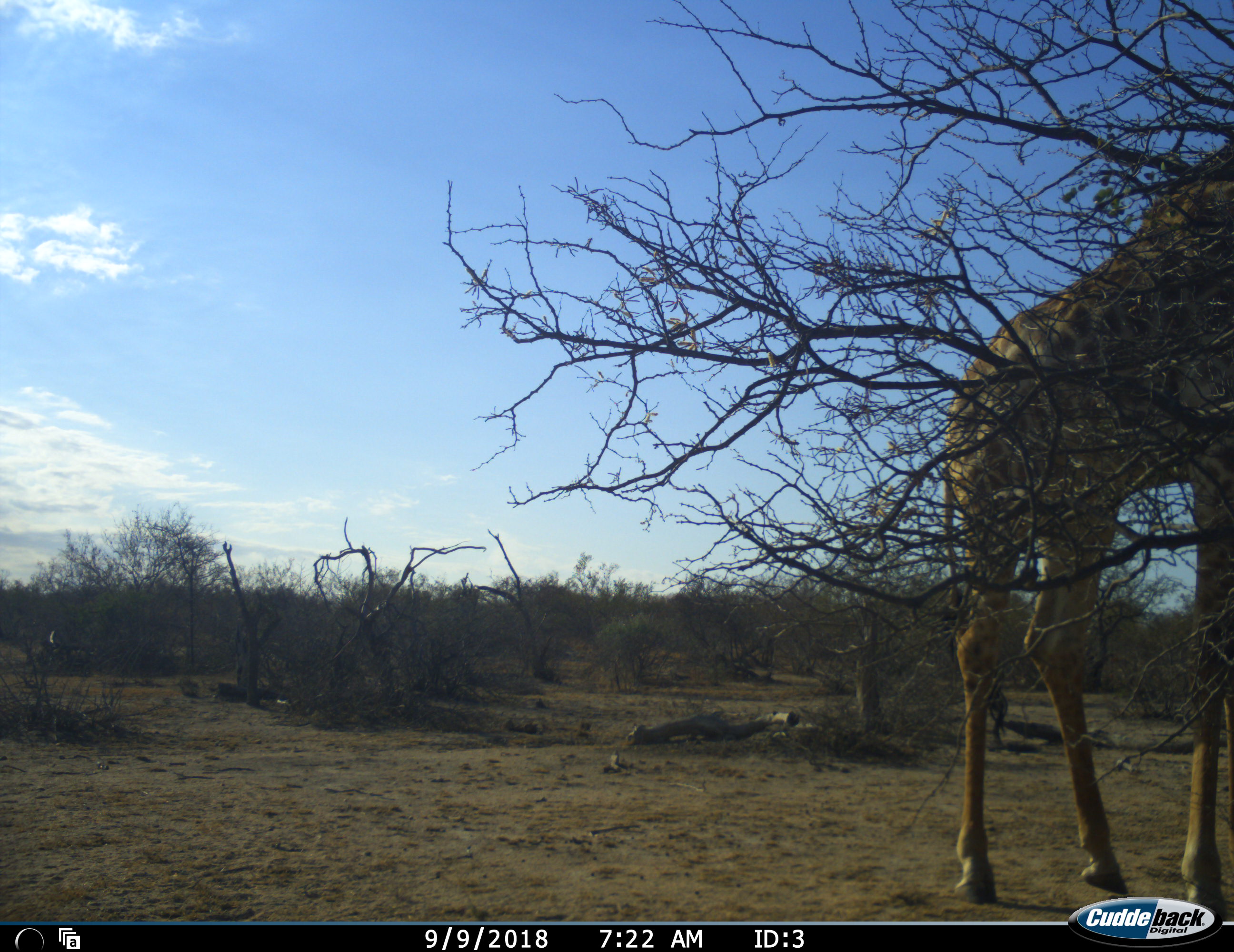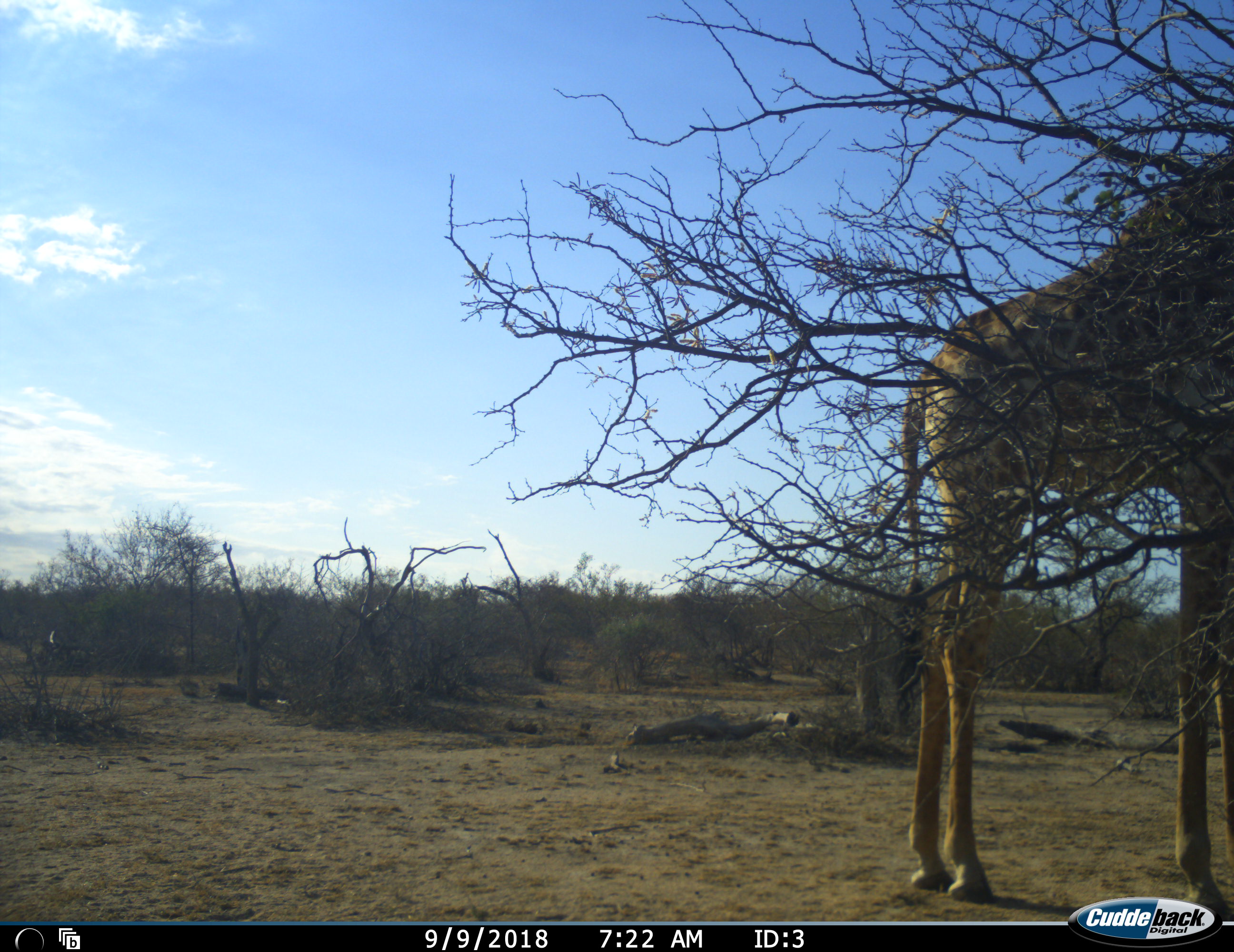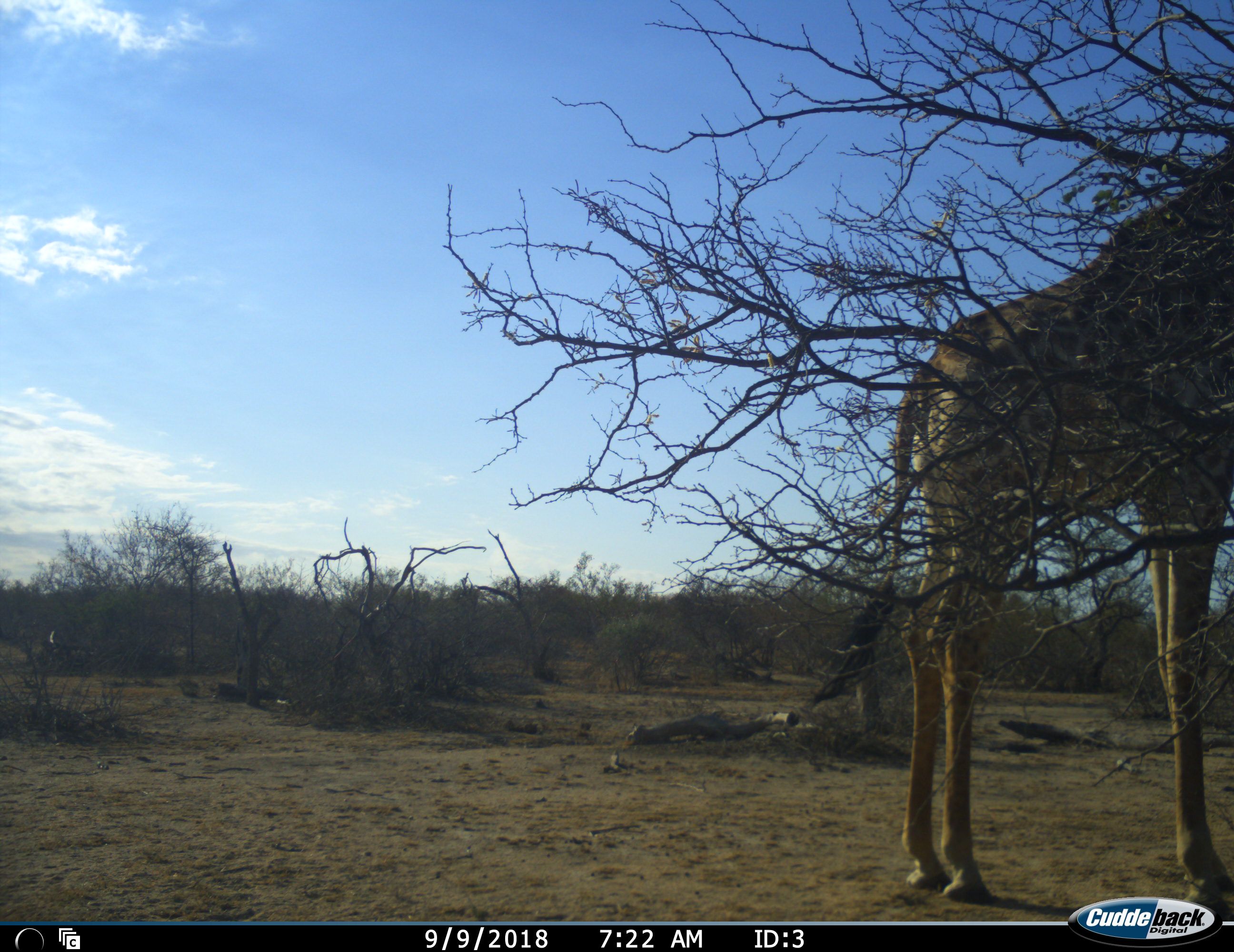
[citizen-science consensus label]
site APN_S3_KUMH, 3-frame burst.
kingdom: Animalia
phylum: Chordata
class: Mammalia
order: Artiodactyla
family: Giraffidae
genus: Giraffa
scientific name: Giraffa camelopardalis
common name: giraffe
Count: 1.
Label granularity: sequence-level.